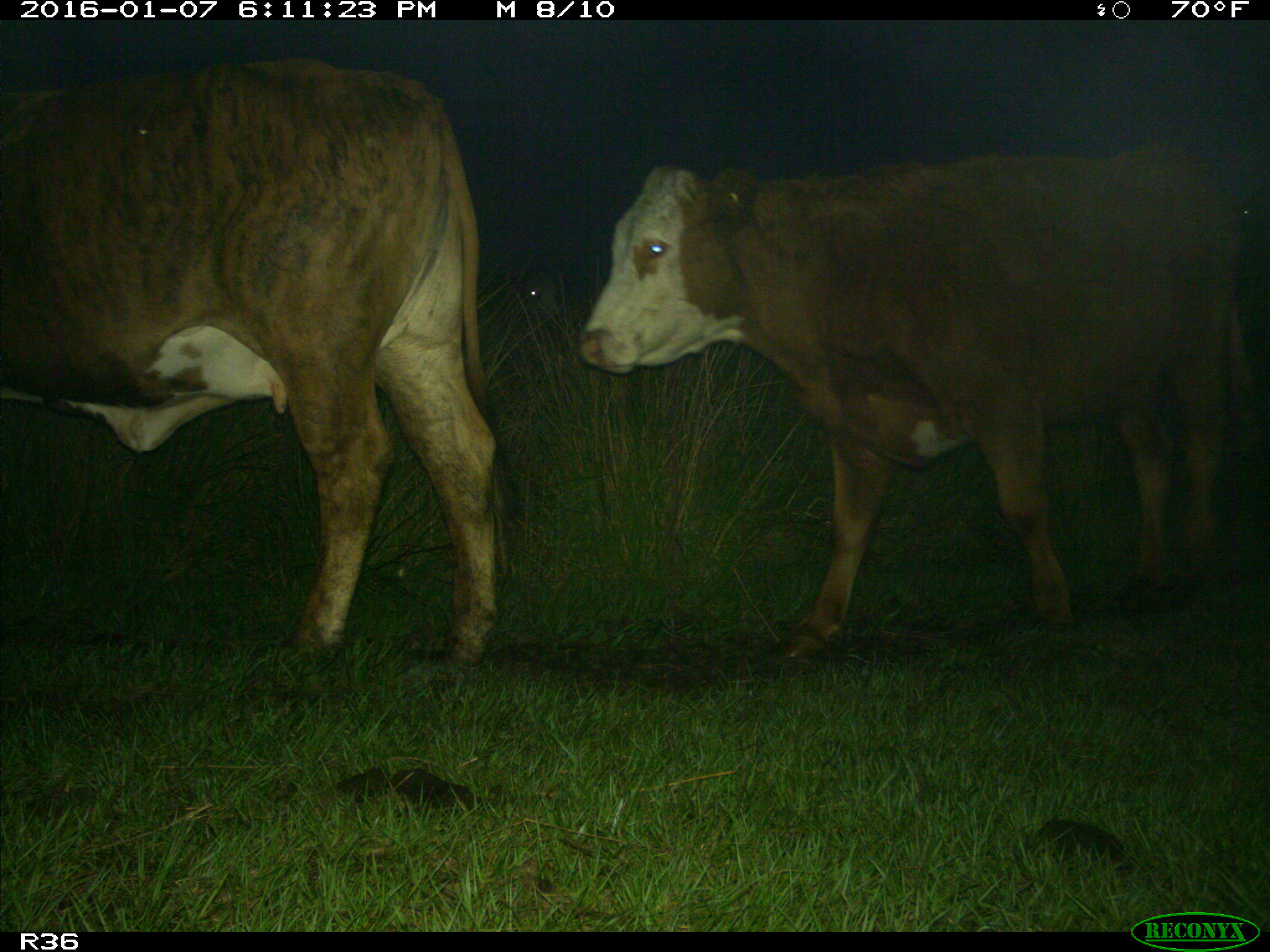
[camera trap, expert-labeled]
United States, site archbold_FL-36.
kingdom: Animalia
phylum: Chordata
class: Mammalia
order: Artiodactyla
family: Bovidae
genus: Bos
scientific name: Bos taurus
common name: domestic cow